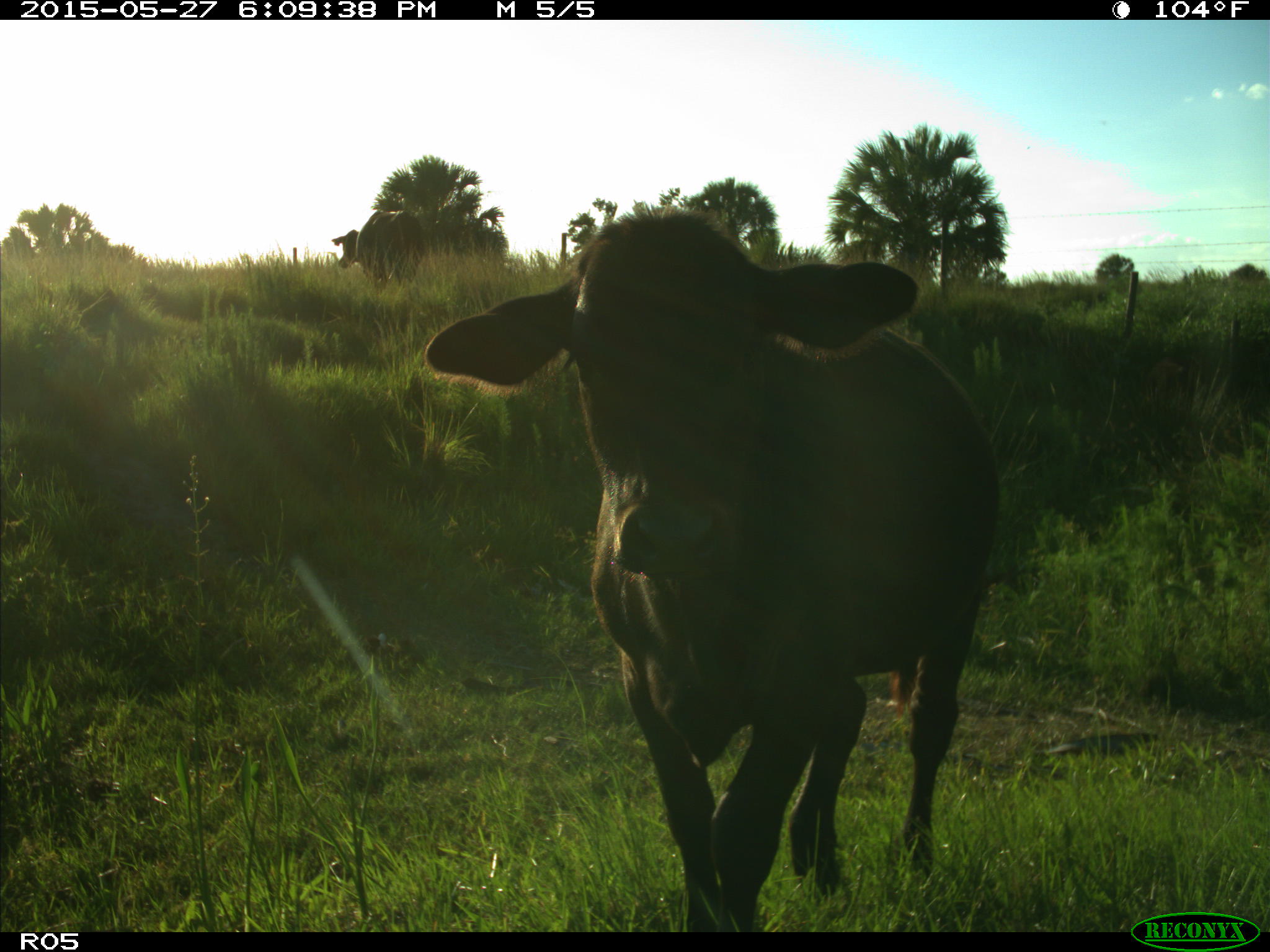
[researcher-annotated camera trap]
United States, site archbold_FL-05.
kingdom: Animalia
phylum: Chordata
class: Mammalia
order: Artiodactyla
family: Bovidae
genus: Bos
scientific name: Bos taurus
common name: domestic cow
Bos taurus (domestic cow).